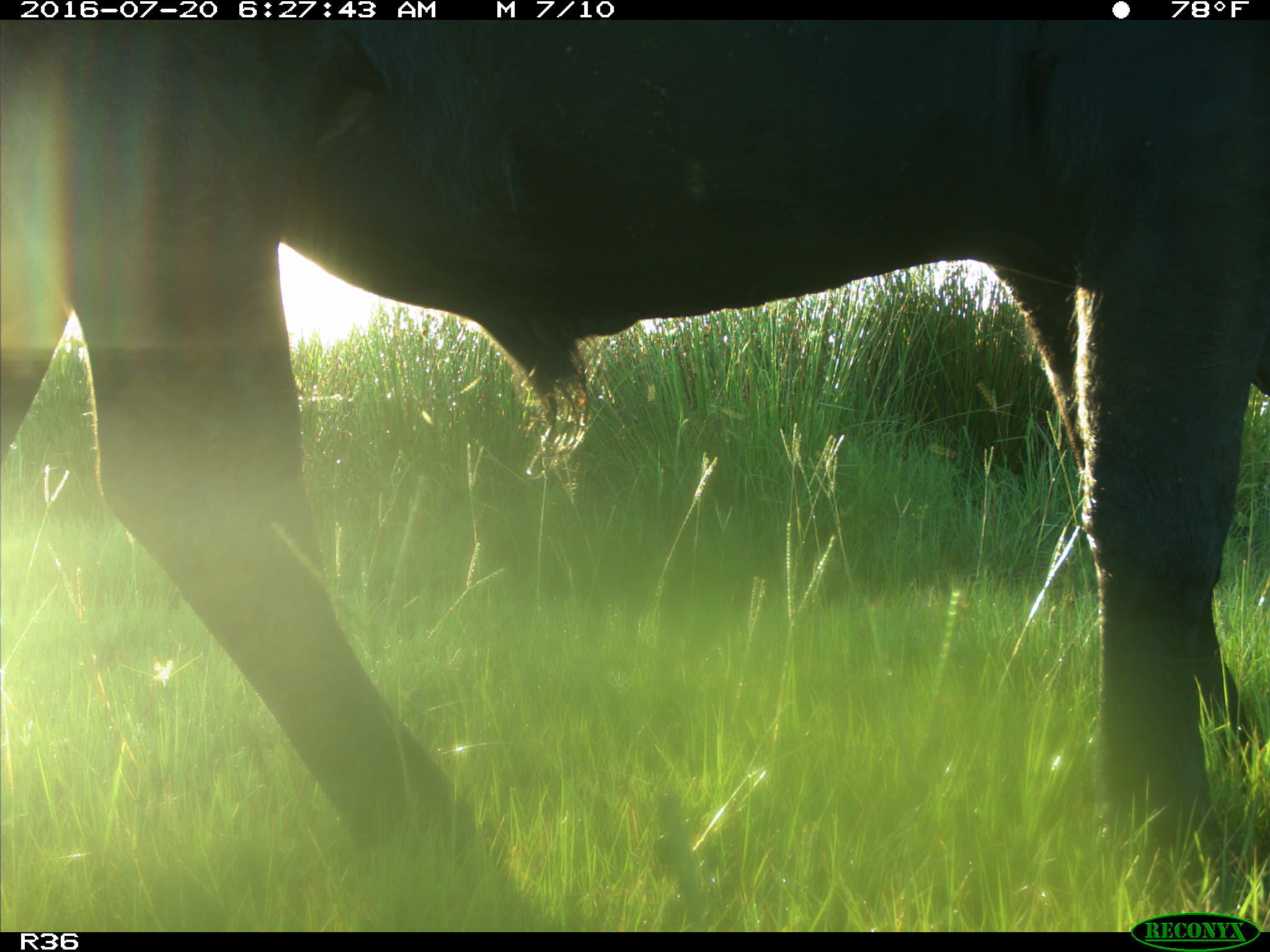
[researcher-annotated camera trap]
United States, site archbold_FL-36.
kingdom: Animalia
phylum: Chordata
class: Mammalia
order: Artiodactyla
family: Bovidae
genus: Bos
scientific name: Bos taurus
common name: domestic cow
Bos taurus (domestic cow).